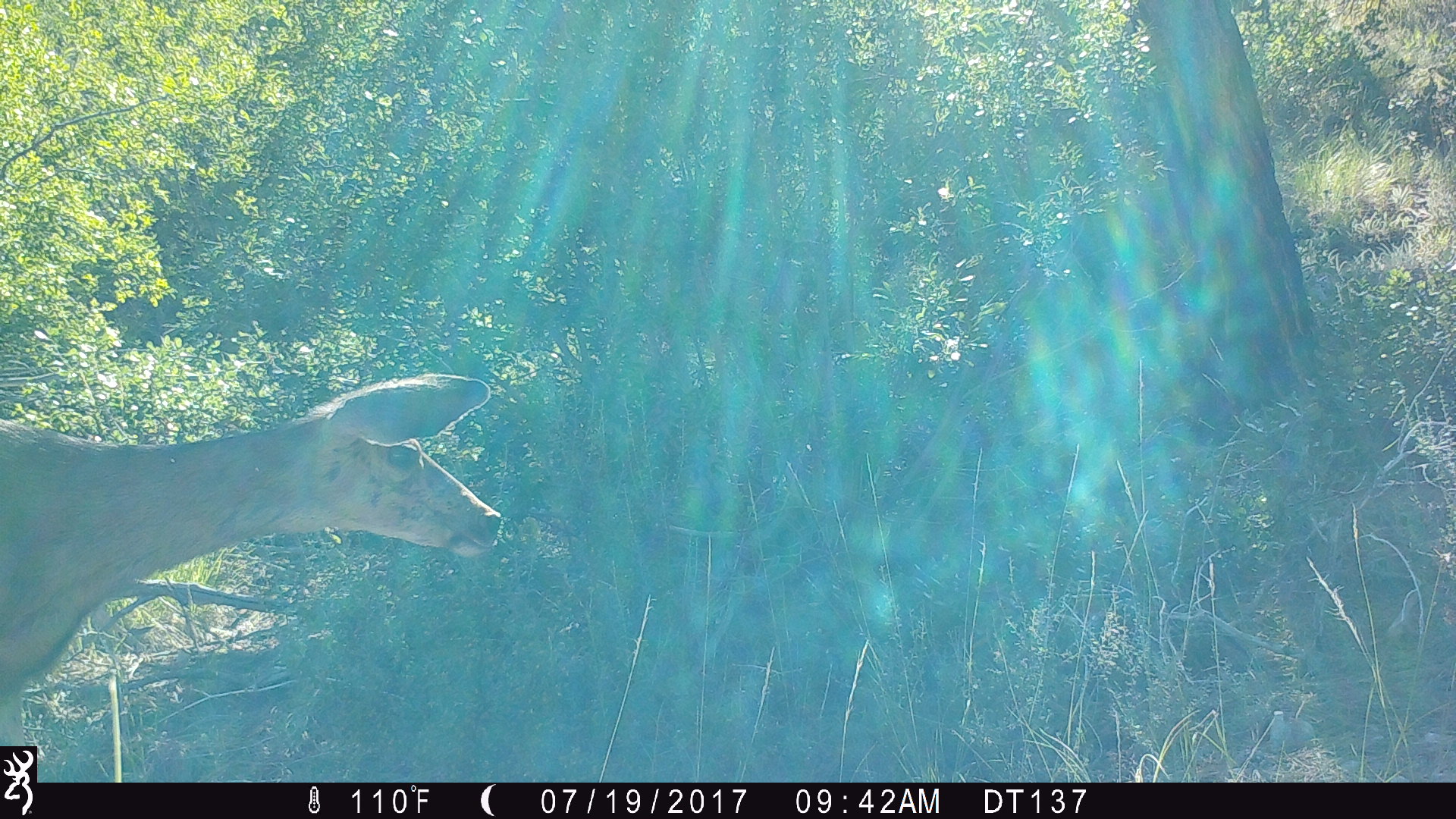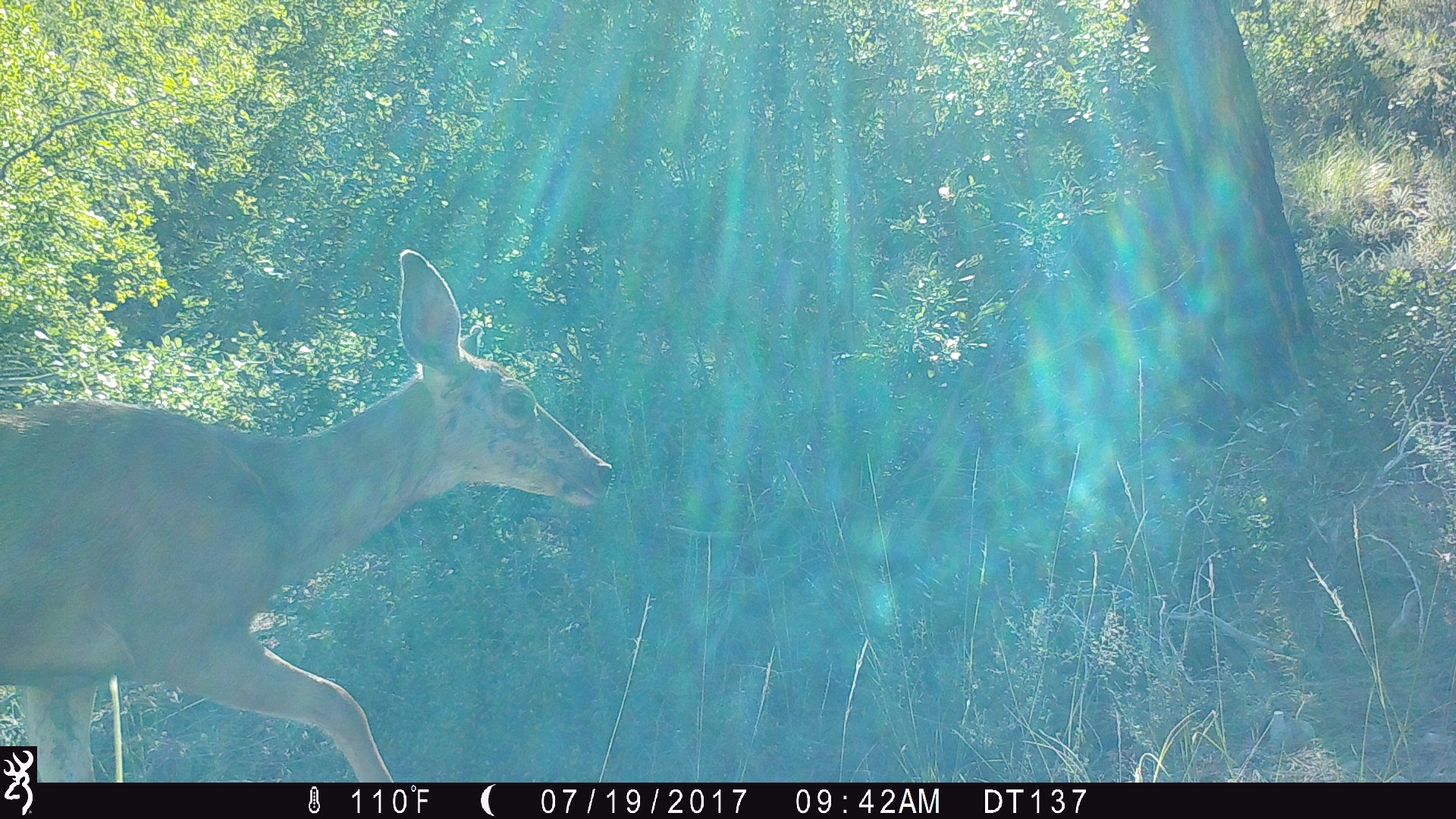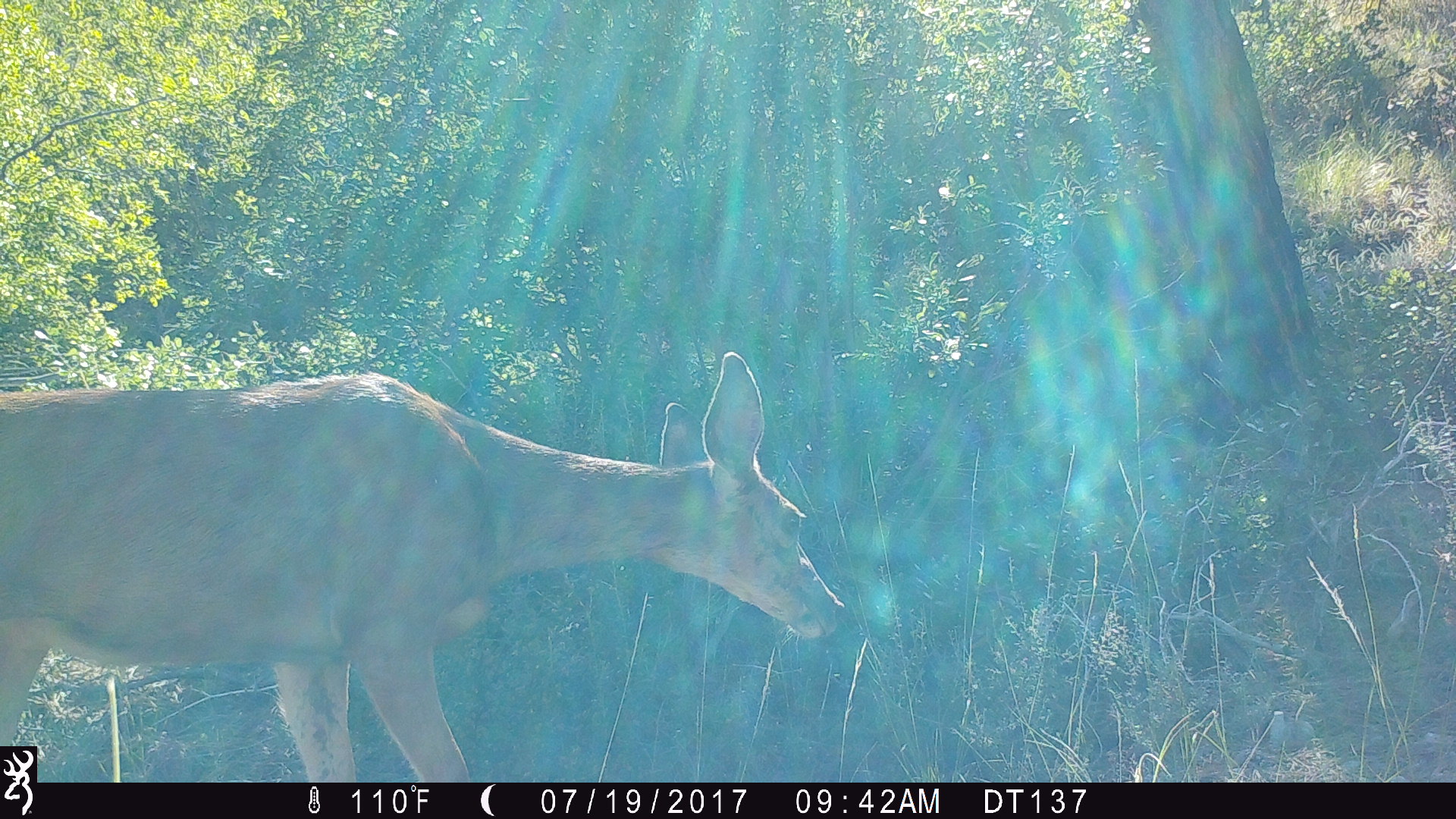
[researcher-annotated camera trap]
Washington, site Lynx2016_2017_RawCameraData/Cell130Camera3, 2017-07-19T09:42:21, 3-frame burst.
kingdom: Animalia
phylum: Chordata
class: Mammalia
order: Artiodactyla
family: Cervidae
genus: Odocoileus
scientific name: Odocoileus hemionus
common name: mule deer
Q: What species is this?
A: Odocoileus hemionus (mule deer).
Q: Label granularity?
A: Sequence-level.